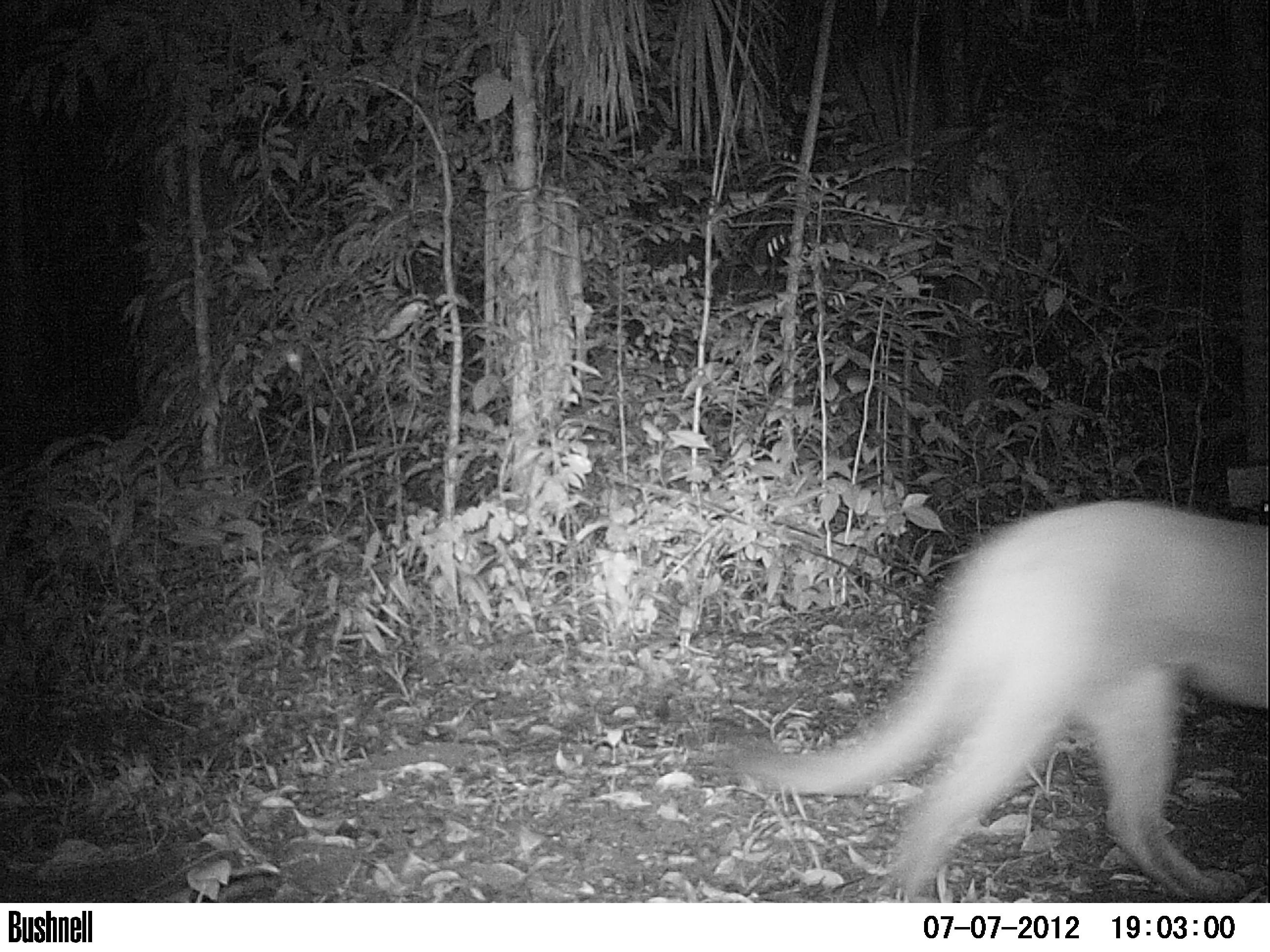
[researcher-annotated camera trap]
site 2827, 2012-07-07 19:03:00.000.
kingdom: Animalia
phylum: Chordata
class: Mammalia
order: Carnivora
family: Felidae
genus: Puma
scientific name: Puma concolor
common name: mountain lion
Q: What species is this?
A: Puma concolor (mountain lion).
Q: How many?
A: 1.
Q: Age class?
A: Adult.